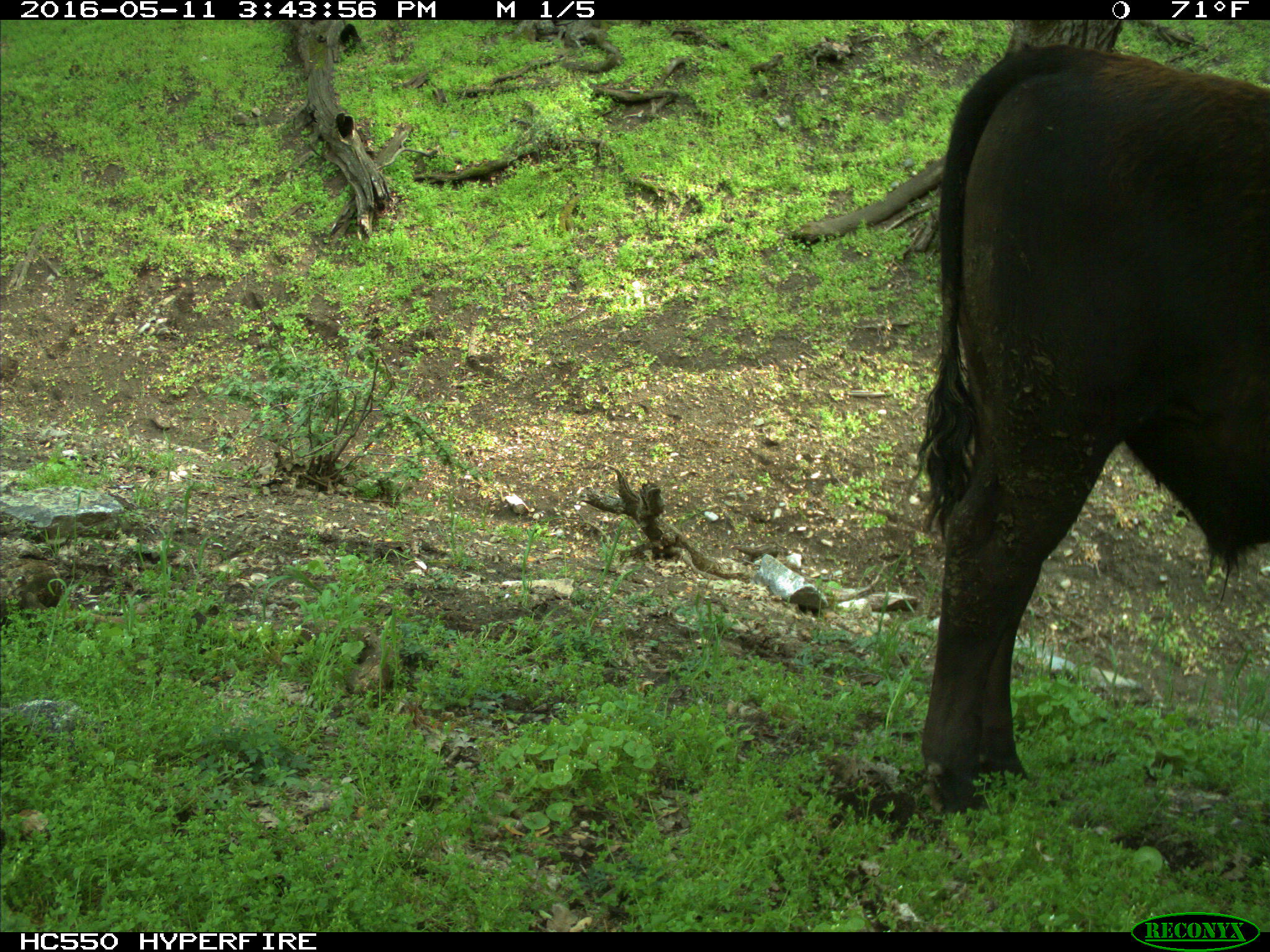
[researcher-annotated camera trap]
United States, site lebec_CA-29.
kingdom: Animalia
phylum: Chordata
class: Mammalia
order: Artiodactyla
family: Bovidae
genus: Bos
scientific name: Bos taurus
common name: domestic cow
Bos taurus (domestic cow).